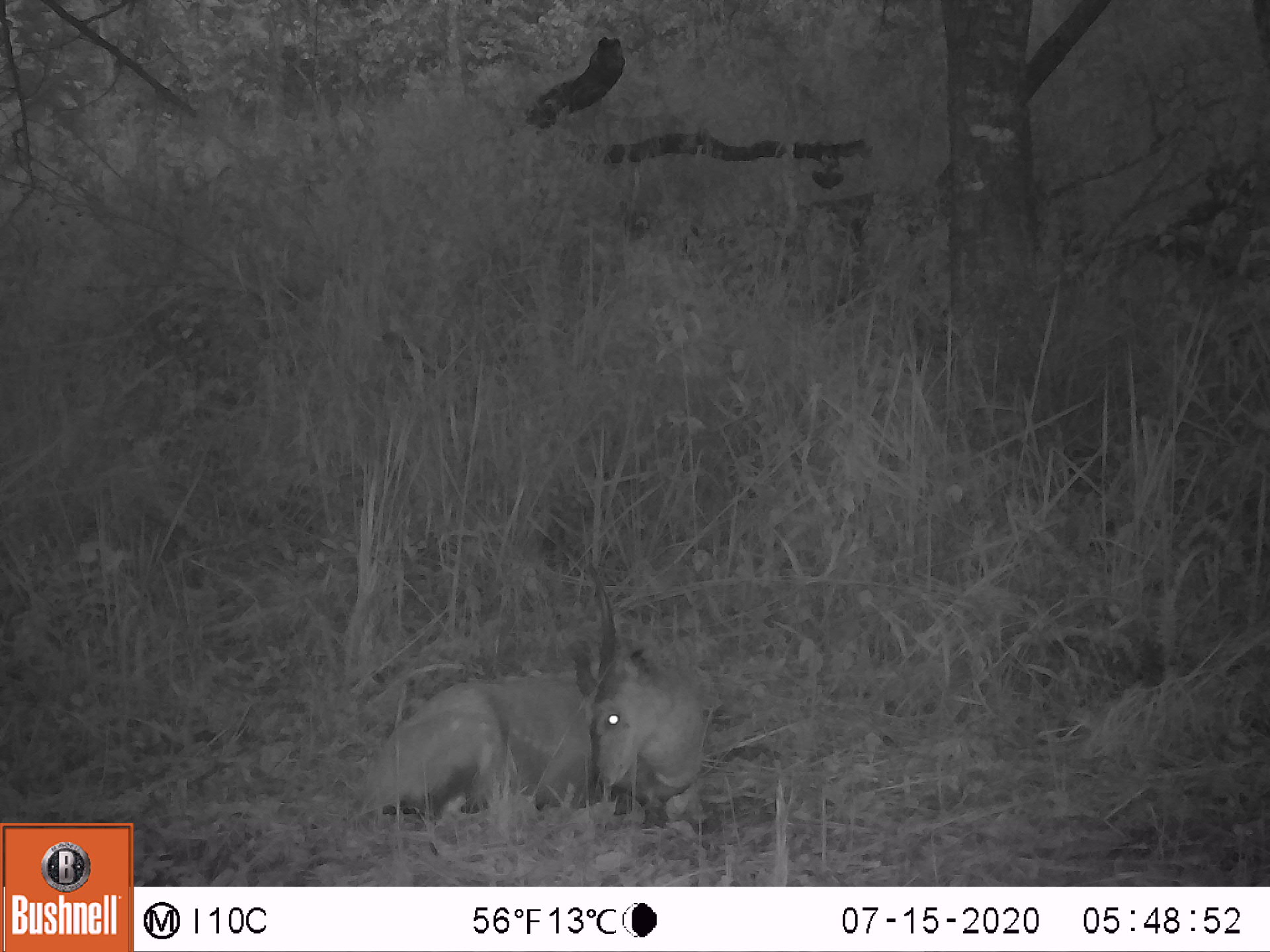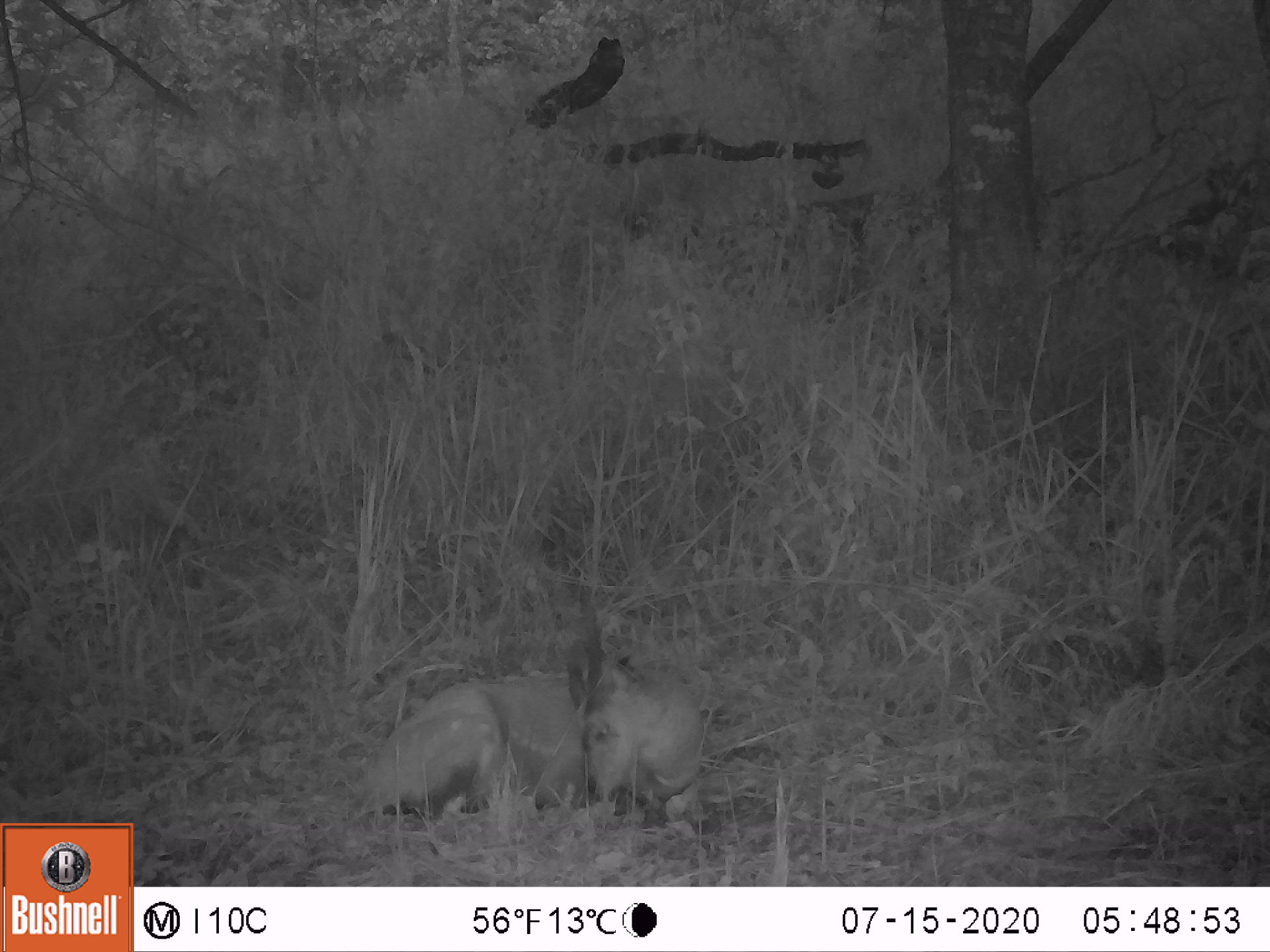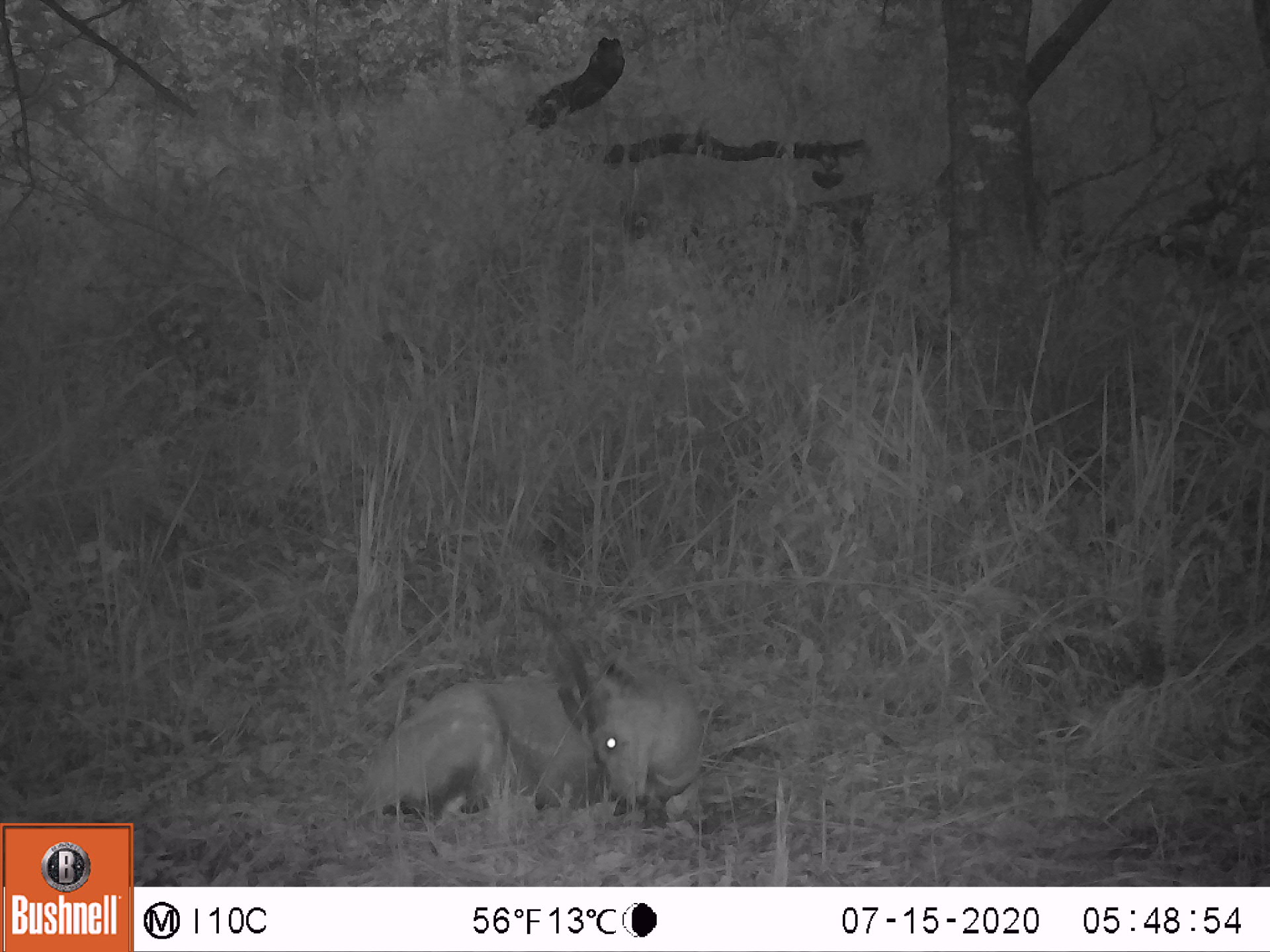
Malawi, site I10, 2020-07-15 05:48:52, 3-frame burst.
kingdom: Animalia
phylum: Chordata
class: Mammalia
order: Artiodactyla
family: Bovidae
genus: Tragelaphus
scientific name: Tragelaphus sylvaticus sylvaticus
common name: cape bushbuck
Cape bushbuck (Tragelaphus sylvaticus sylvaticus), count 1.